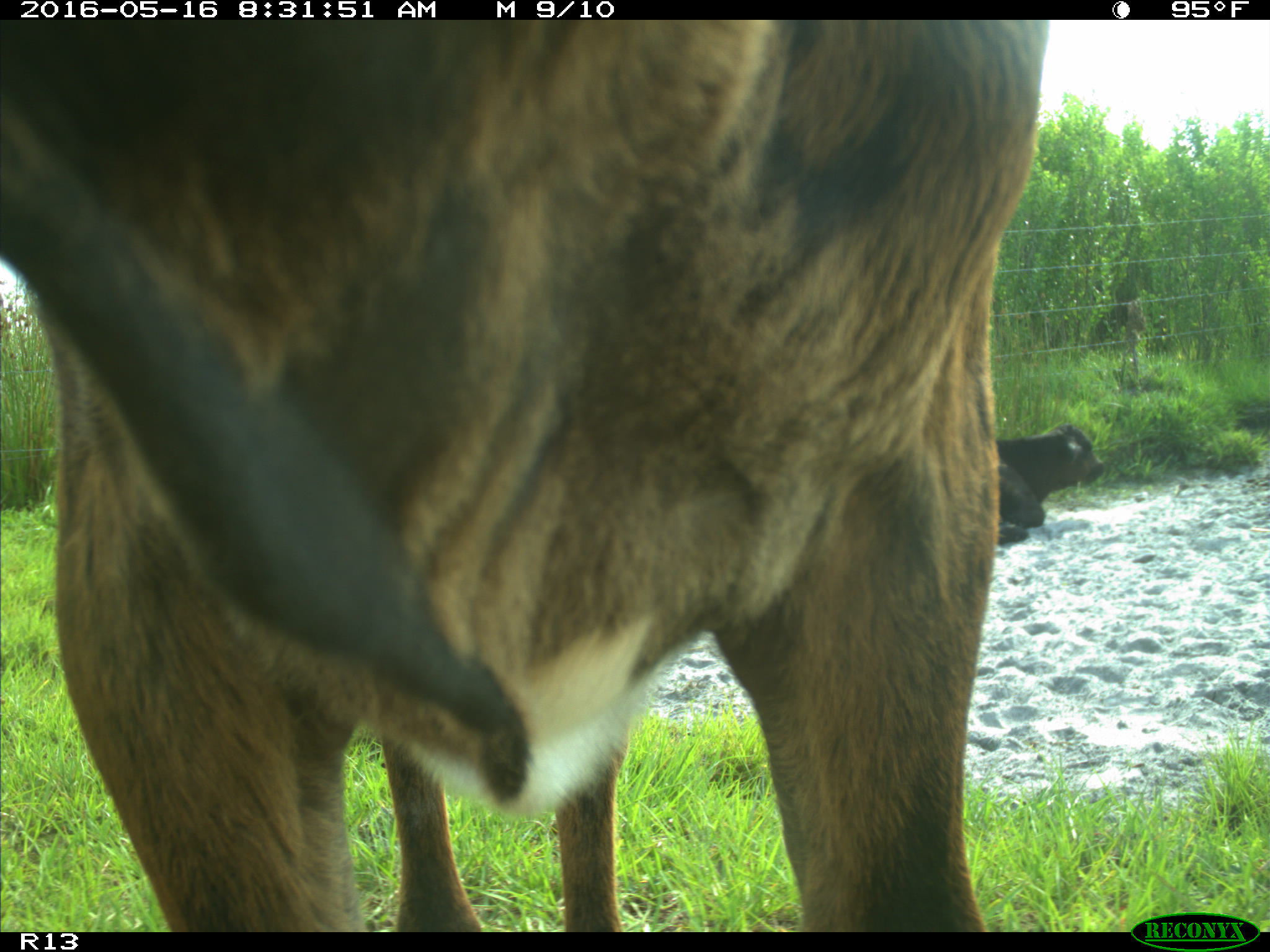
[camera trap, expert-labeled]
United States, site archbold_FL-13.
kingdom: Animalia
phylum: Chordata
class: Mammalia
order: Artiodactyla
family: Bovidae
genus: Bos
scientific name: Bos taurus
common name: domestic cow